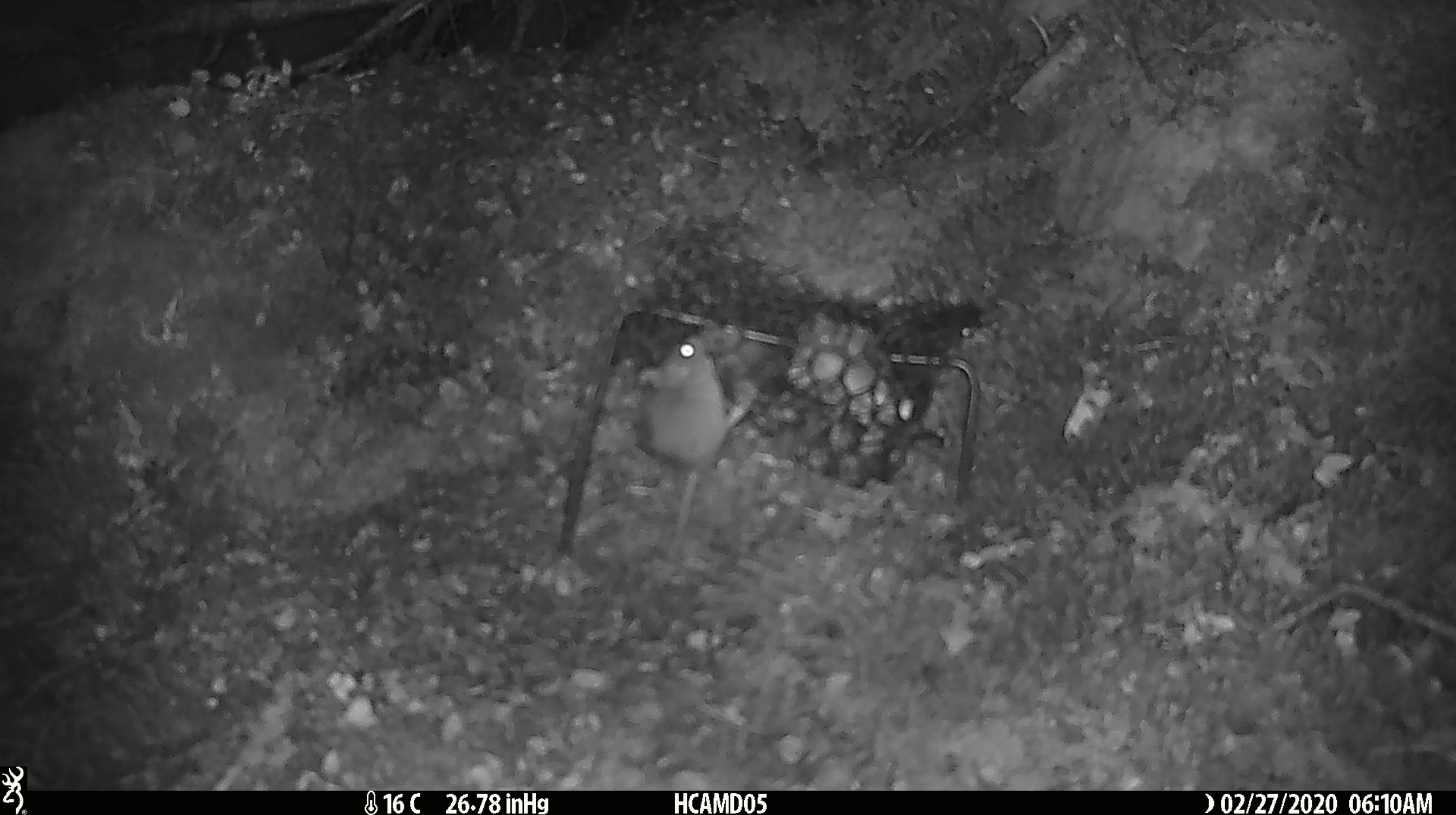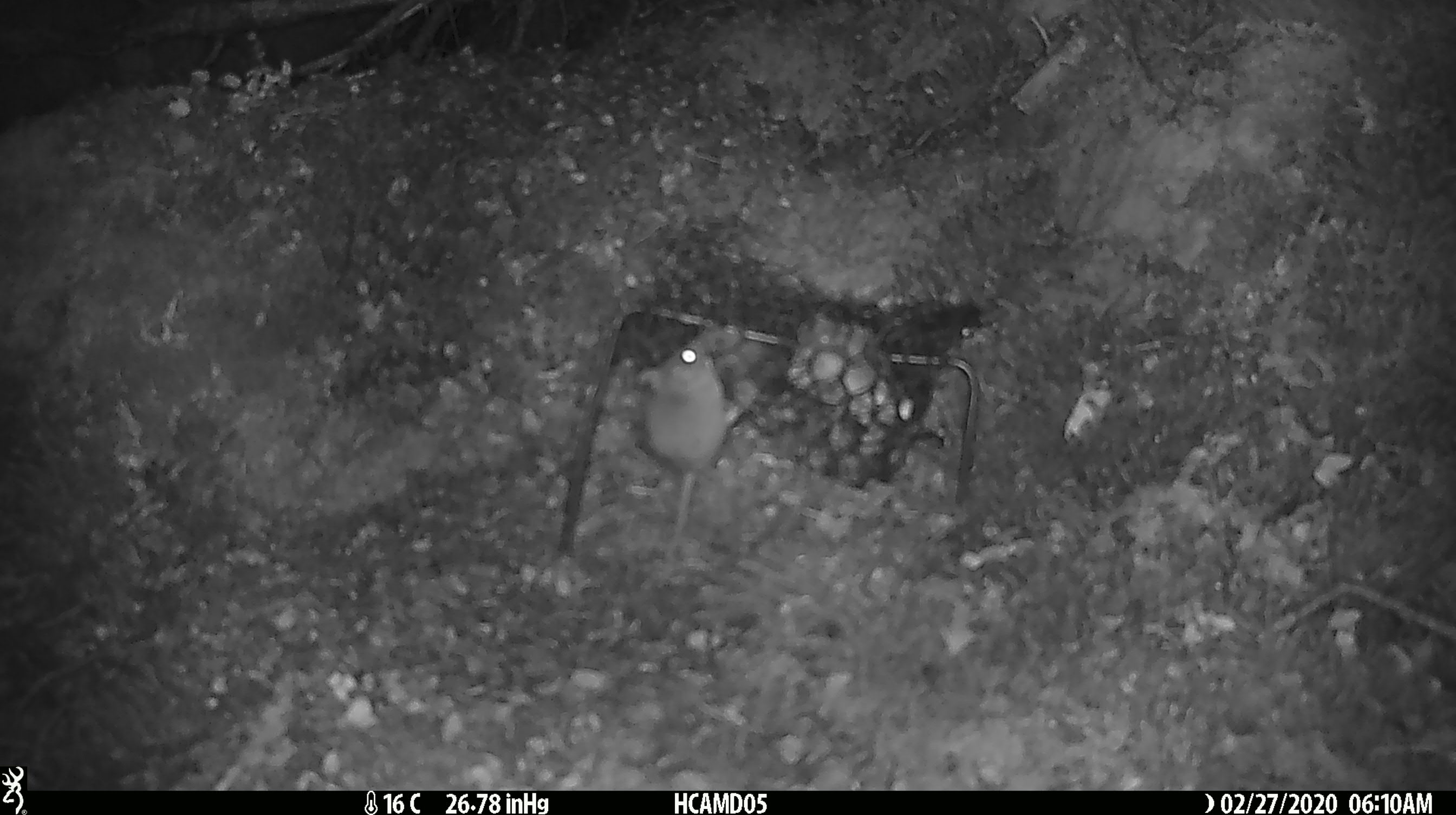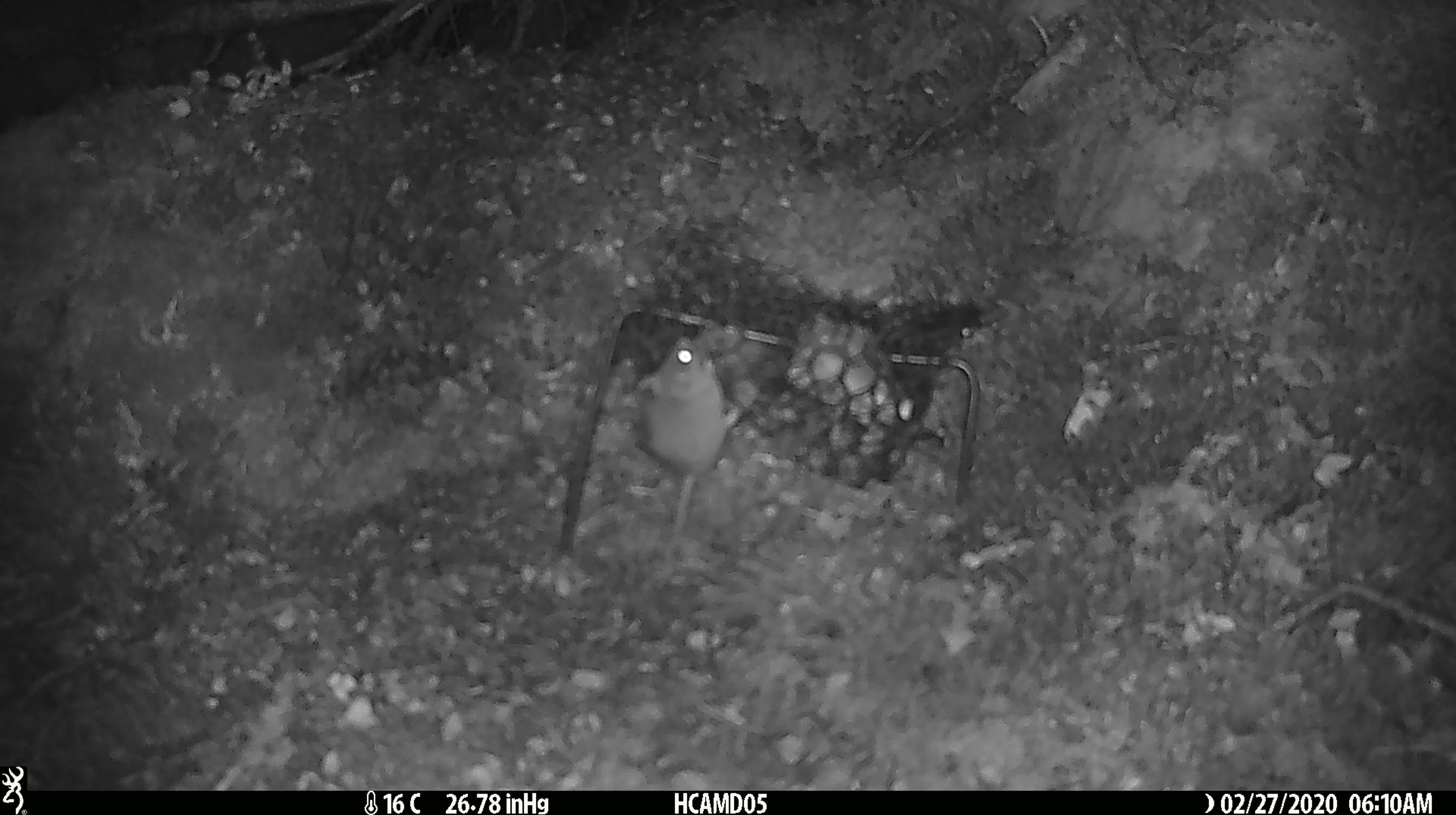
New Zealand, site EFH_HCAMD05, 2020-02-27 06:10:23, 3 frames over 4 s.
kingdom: Animalia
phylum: Chordata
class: Mammalia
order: Rodentia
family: Muridae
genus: Mus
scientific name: Mus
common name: mouse